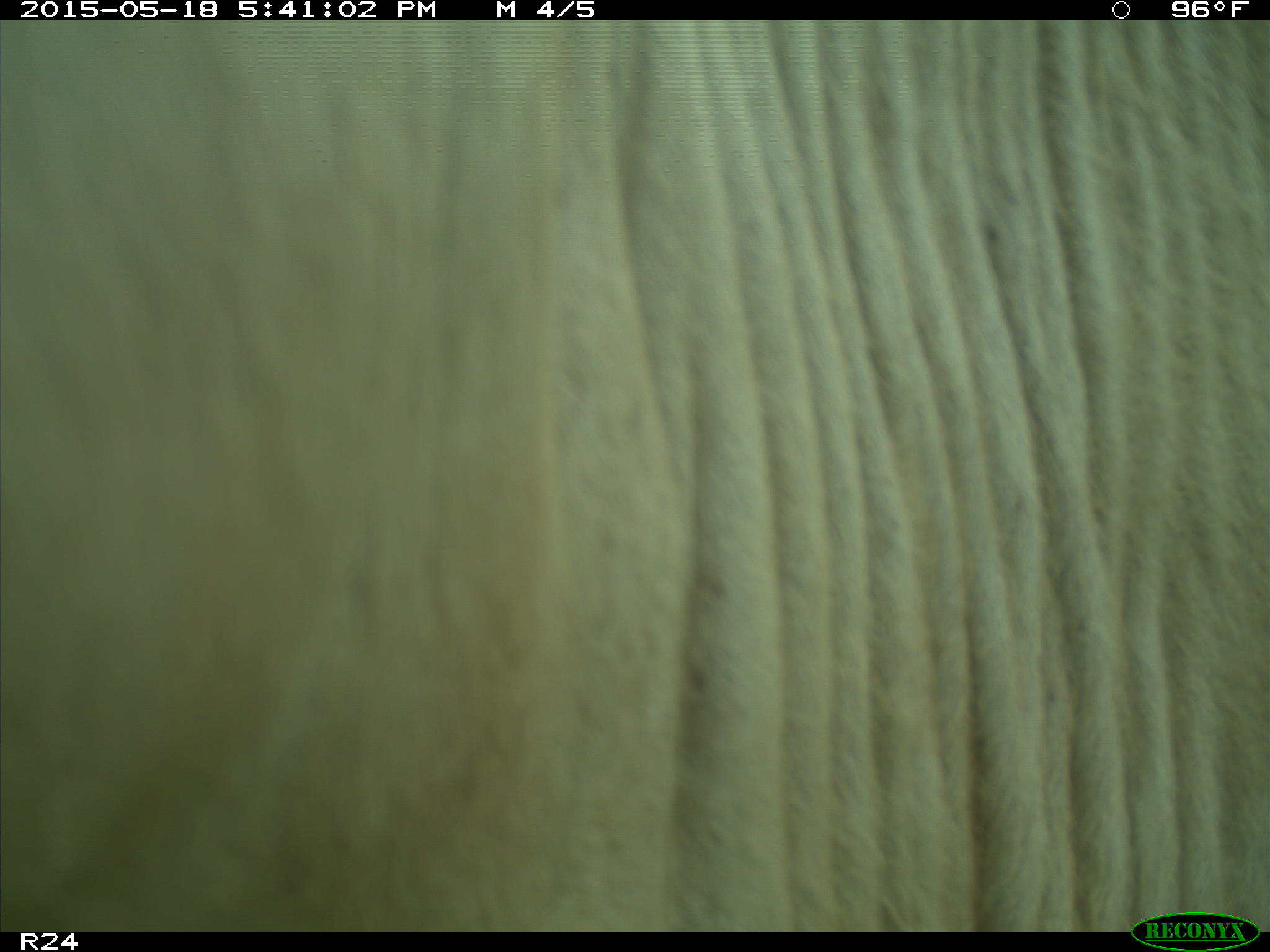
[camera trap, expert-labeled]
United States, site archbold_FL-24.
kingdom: Animalia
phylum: Chordata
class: Mammalia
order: Artiodactyla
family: Bovidae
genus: Bos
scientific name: Bos taurus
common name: domestic cow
Bos taurus (domestic cow).